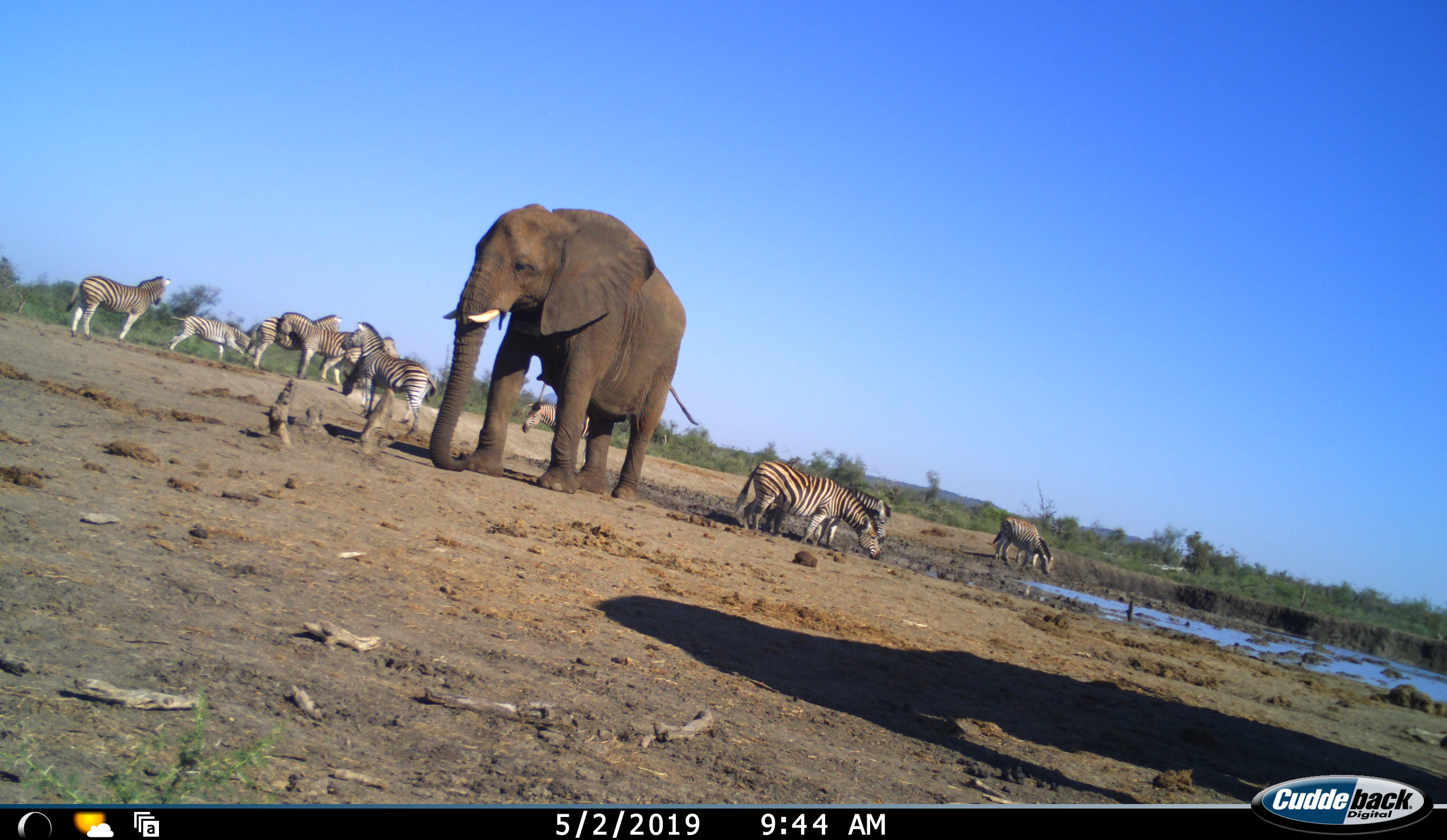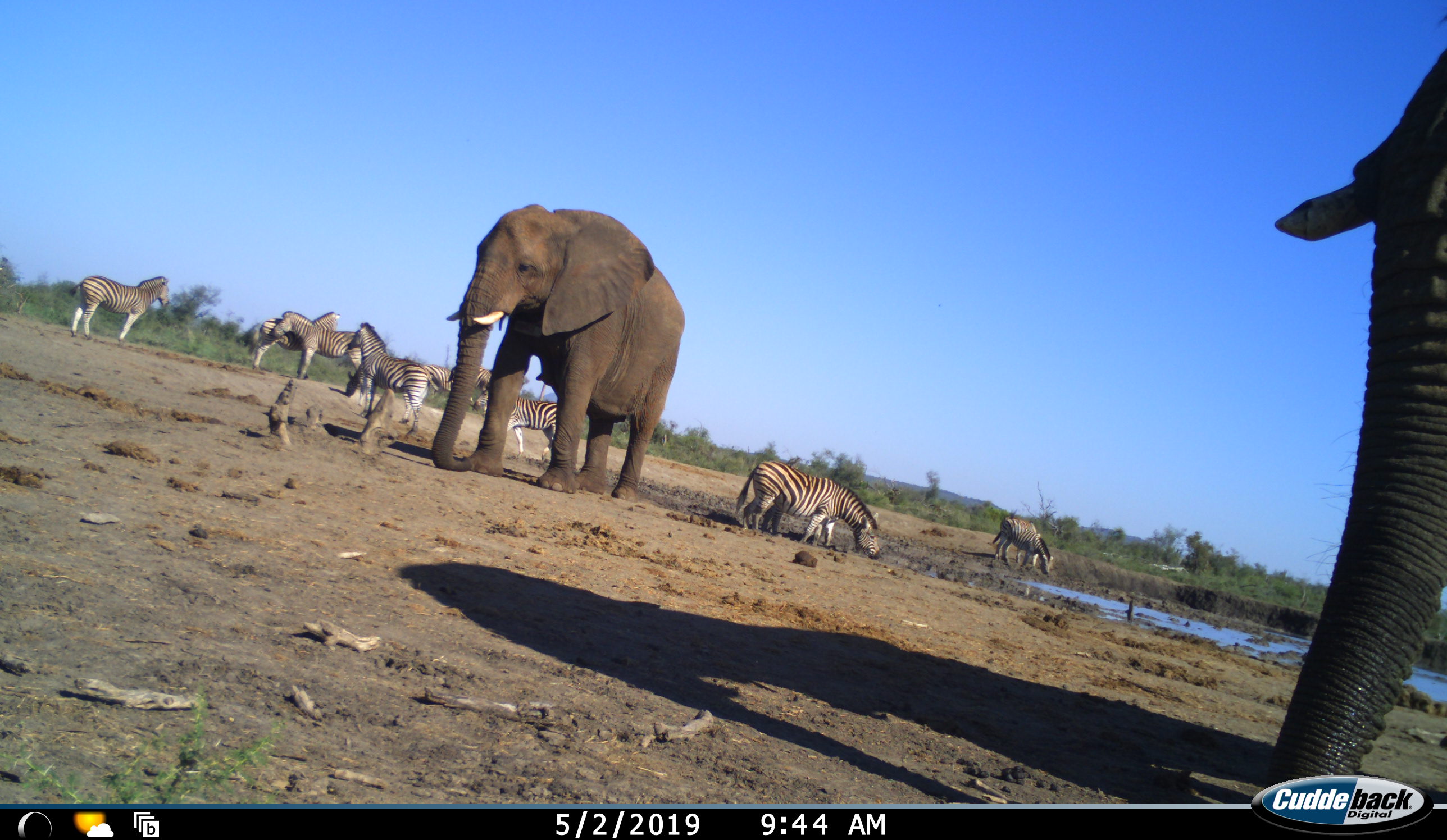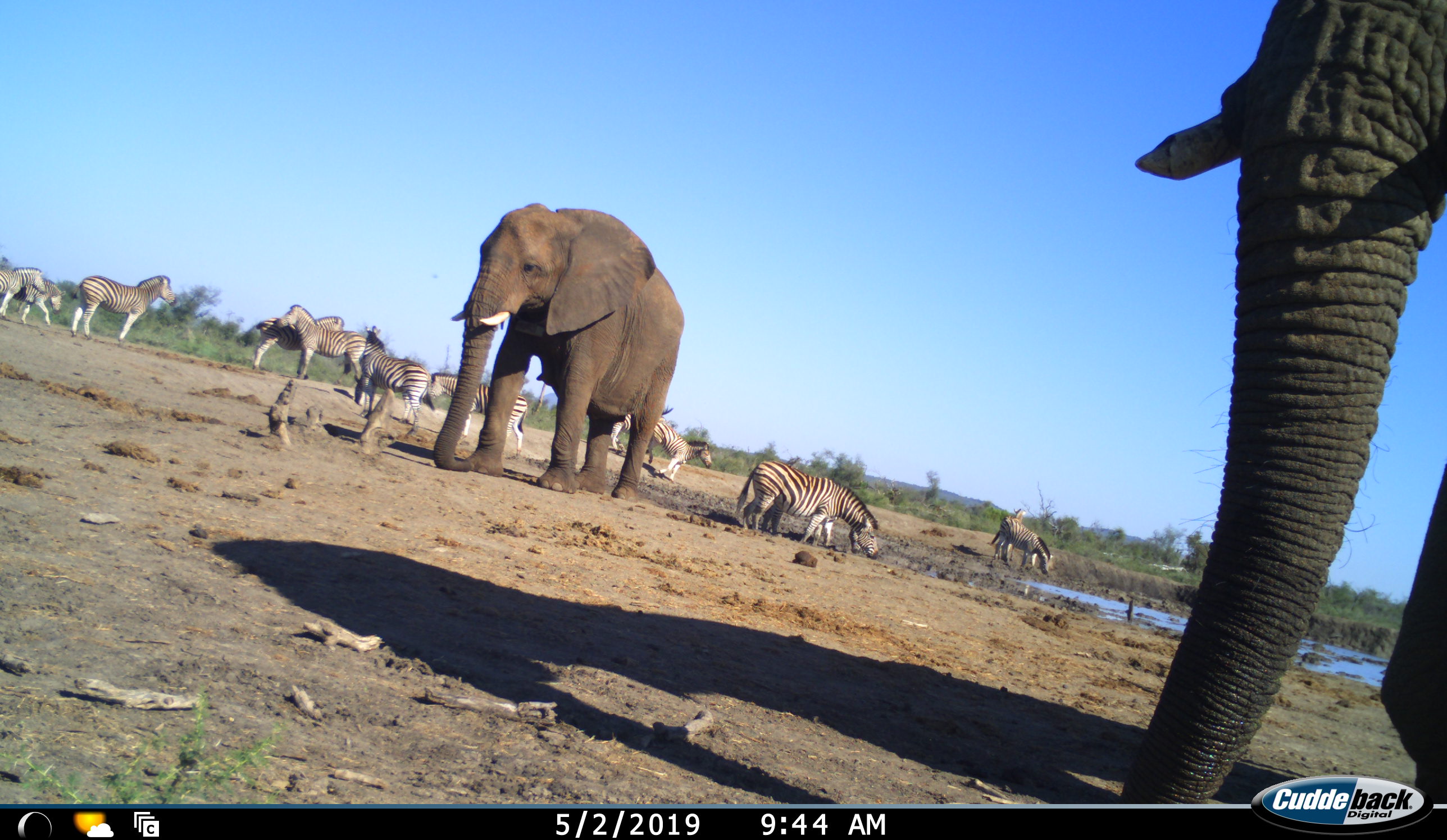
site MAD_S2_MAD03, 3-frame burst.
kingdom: Animalia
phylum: Chordata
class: Mammalia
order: Proboscidea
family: Elephantidae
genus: Loxodonta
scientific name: Loxodonta africana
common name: african bush elephant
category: elephant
Elephant (african bush elephant) (Loxodonta africana), count 2. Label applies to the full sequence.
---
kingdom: Animalia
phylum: Chordata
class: Mammalia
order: Perissodactyla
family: Equidae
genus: Equus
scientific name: Equus quagga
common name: plains zebra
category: zebraplains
Zebraplains (plains zebra) (Equus quagga), count 11-50. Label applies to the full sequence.